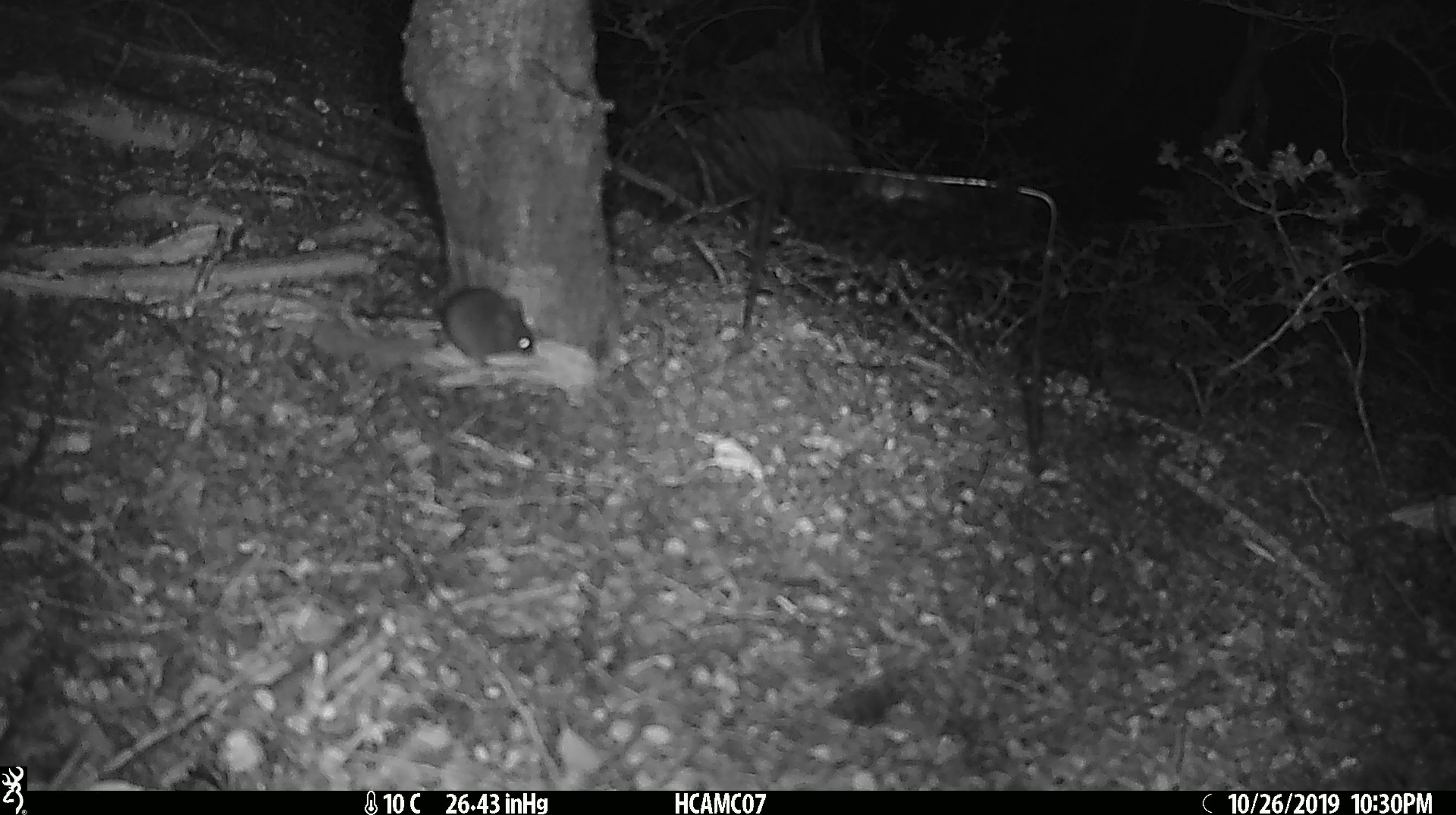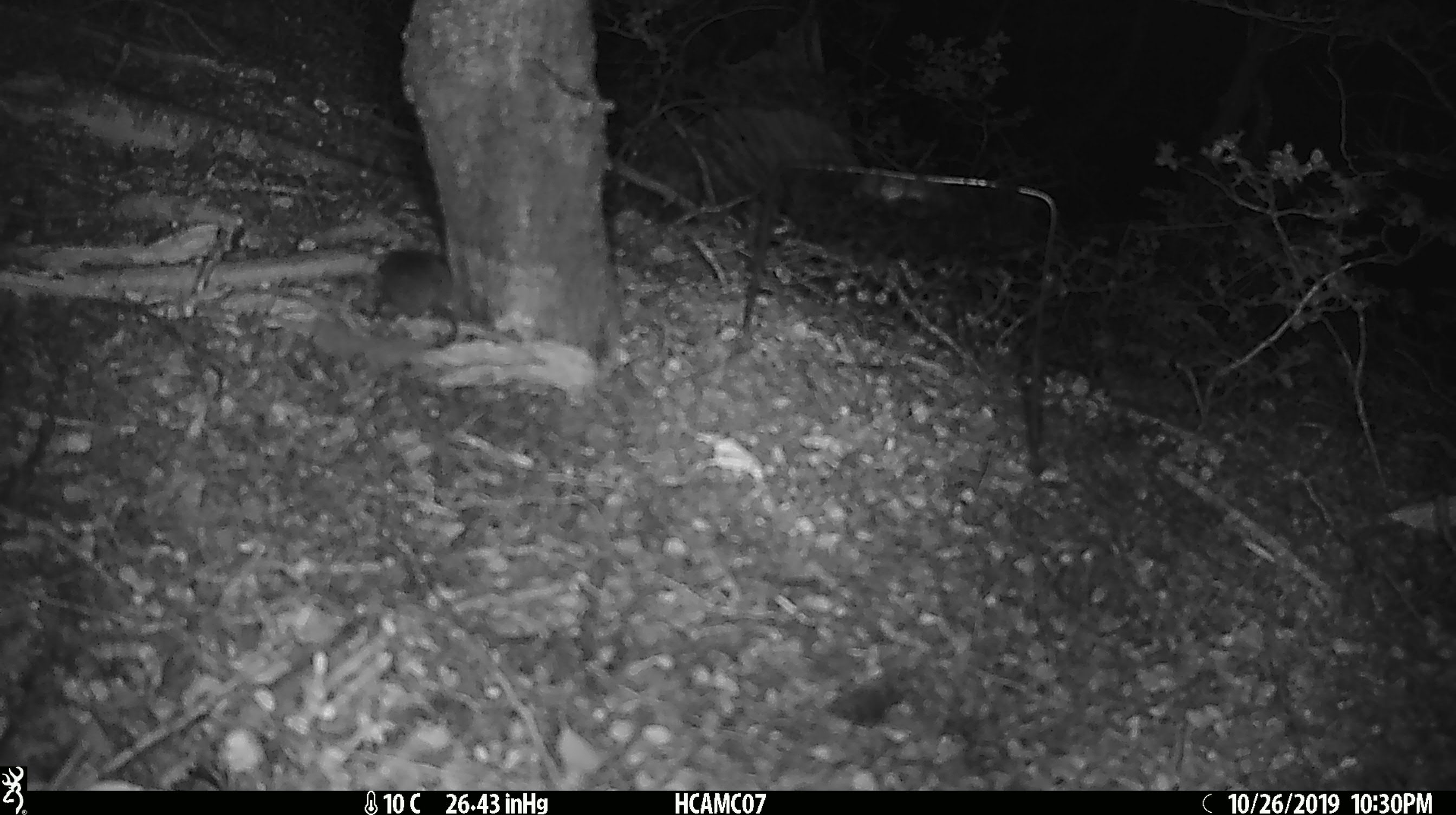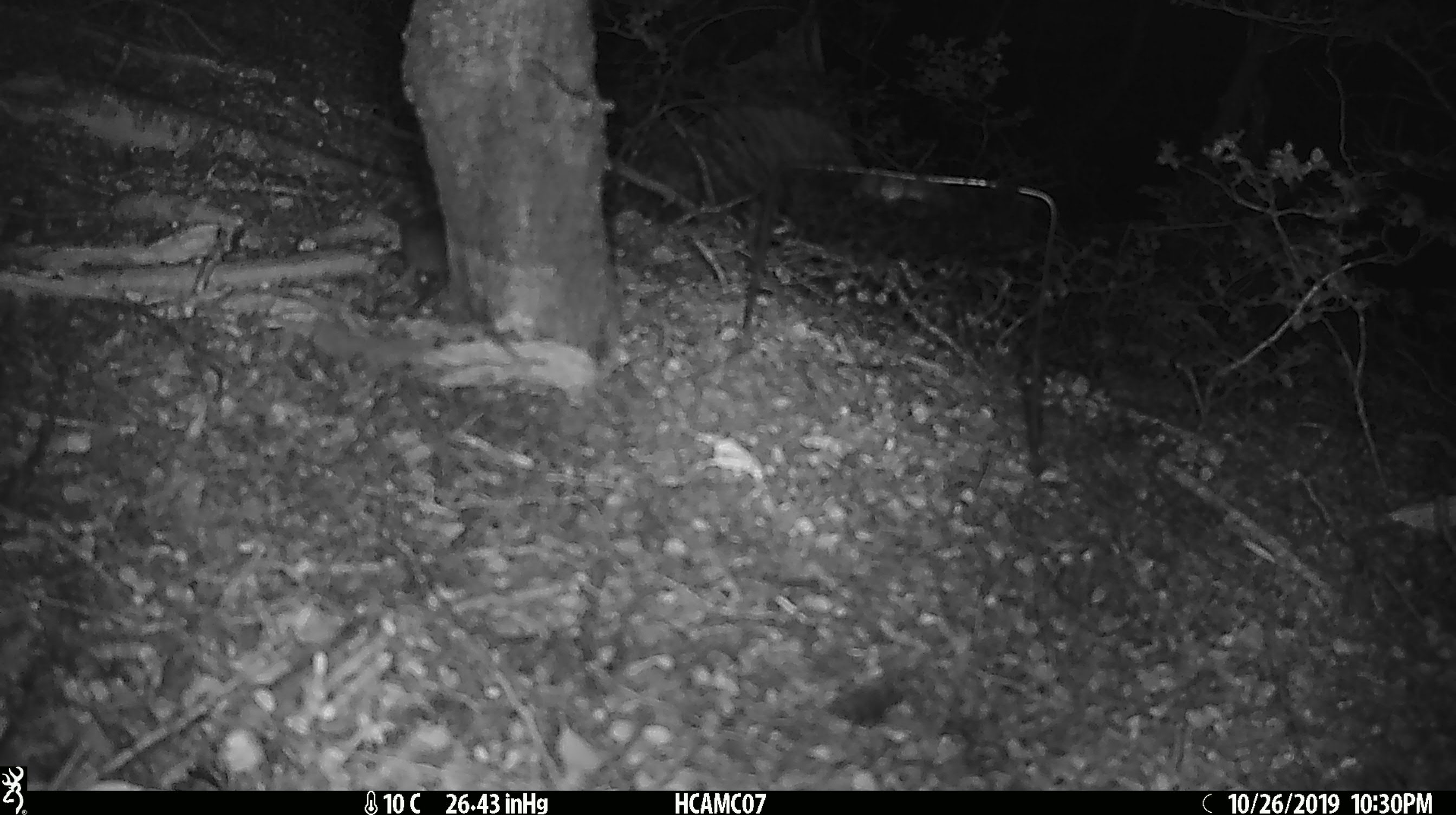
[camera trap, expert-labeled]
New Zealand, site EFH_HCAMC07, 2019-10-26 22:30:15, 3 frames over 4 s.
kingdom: Animalia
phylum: Chordata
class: Mammalia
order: Rodentia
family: Muridae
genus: Mus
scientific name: Mus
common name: mouse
Mouse (Mus).